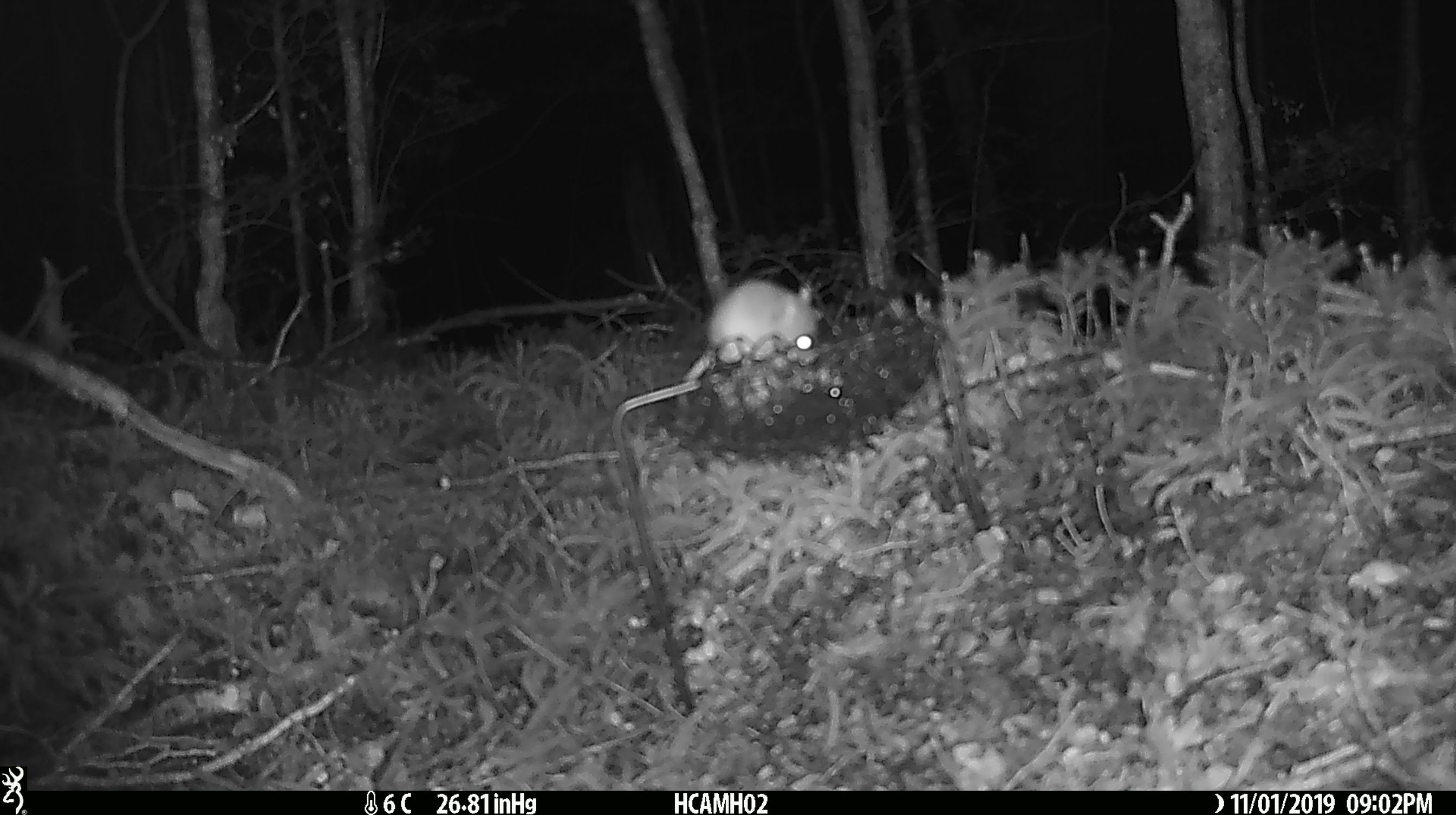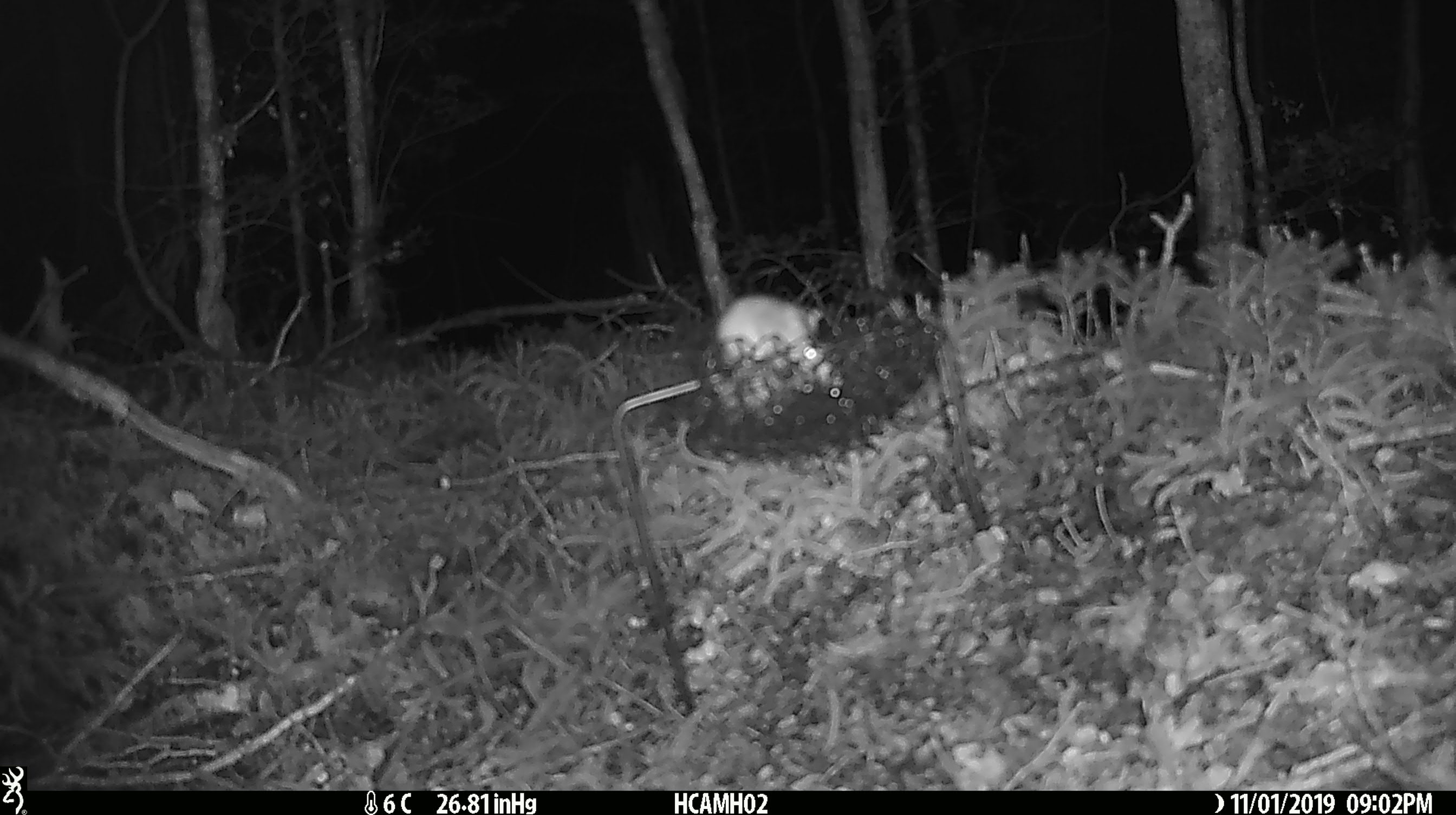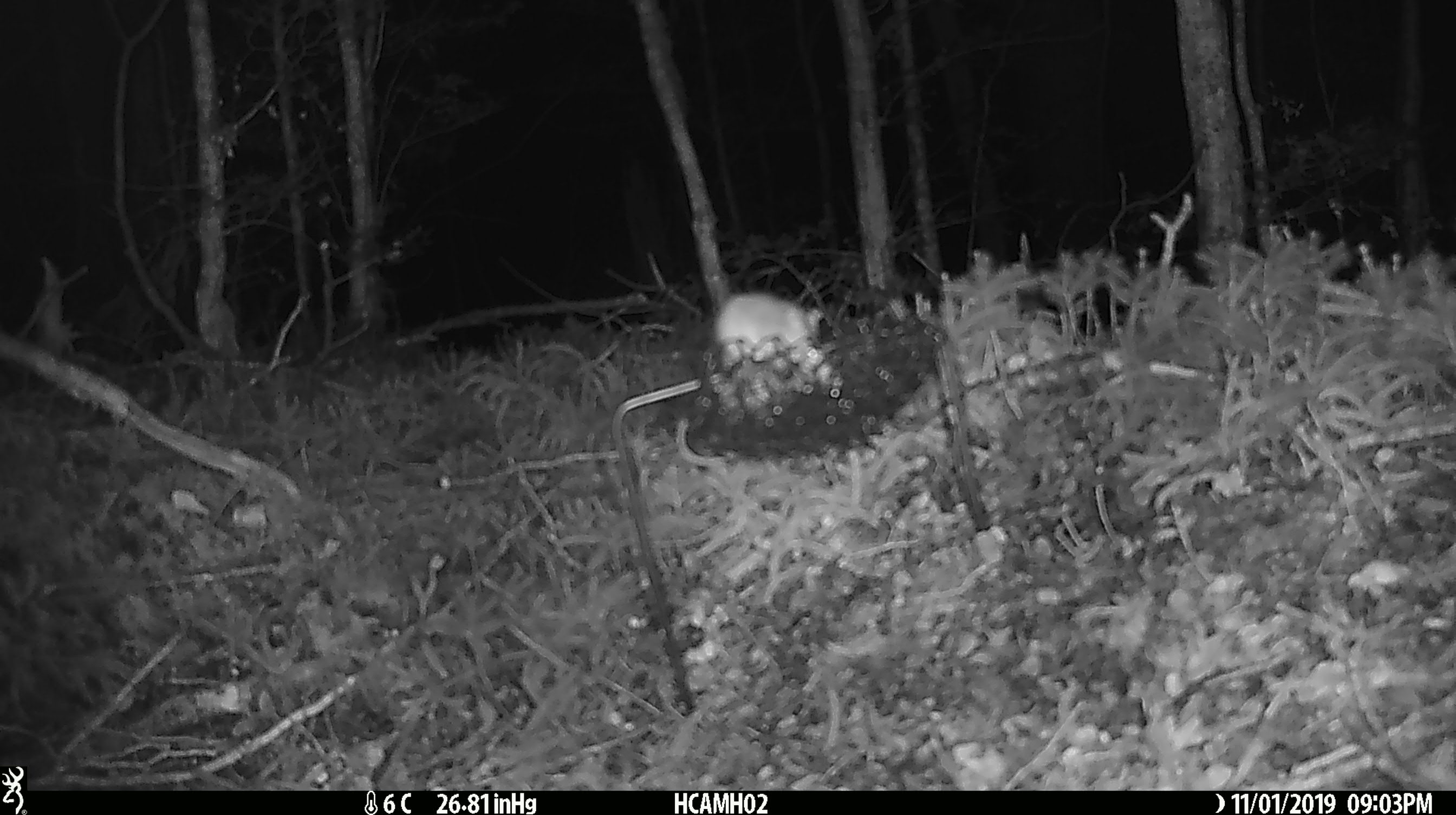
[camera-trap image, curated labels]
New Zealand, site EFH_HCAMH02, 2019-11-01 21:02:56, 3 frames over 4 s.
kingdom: Animalia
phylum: Chordata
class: Mammalia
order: Rodentia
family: Muridae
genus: Mus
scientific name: Mus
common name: mouse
Mouse (Mus).